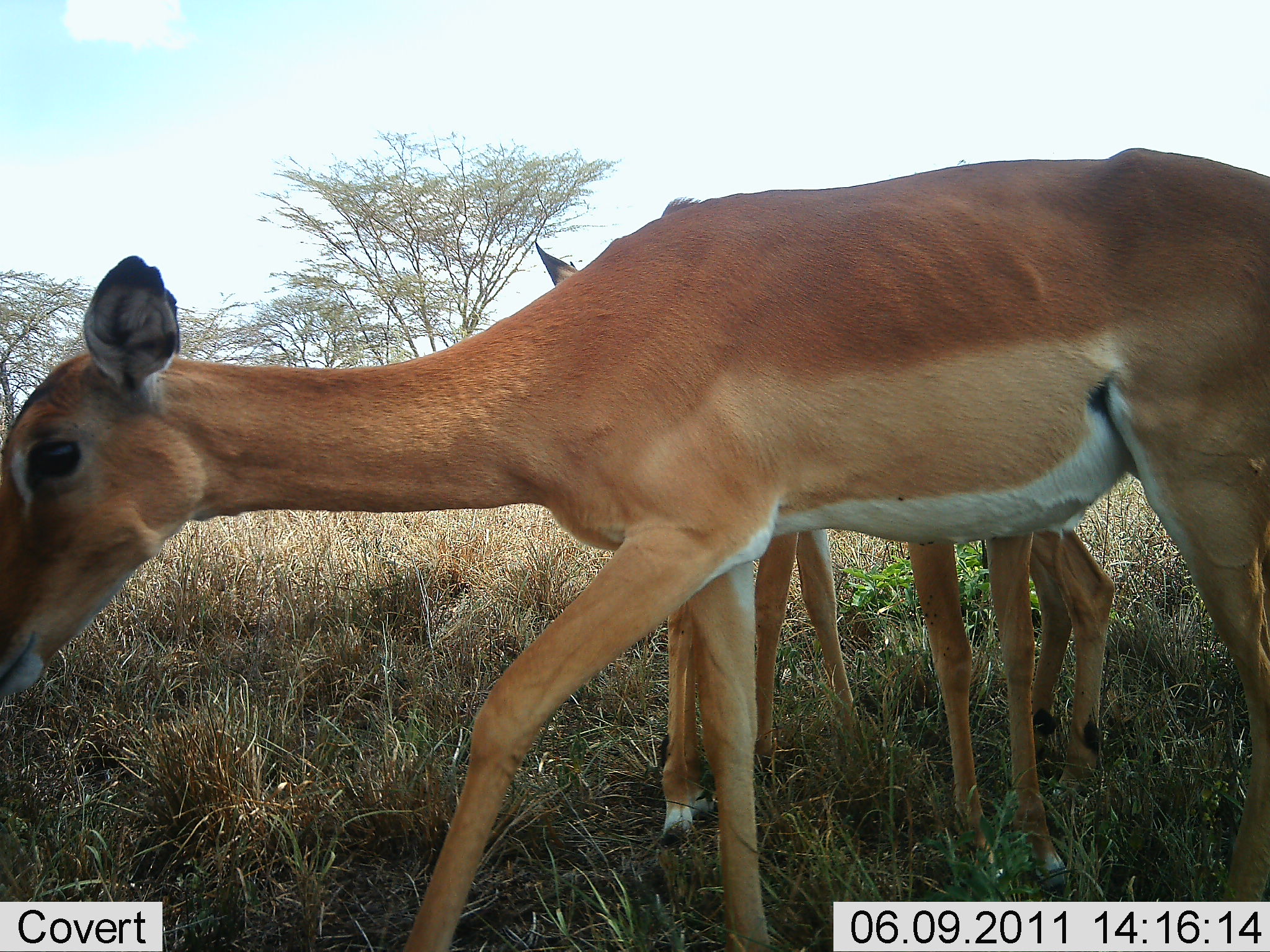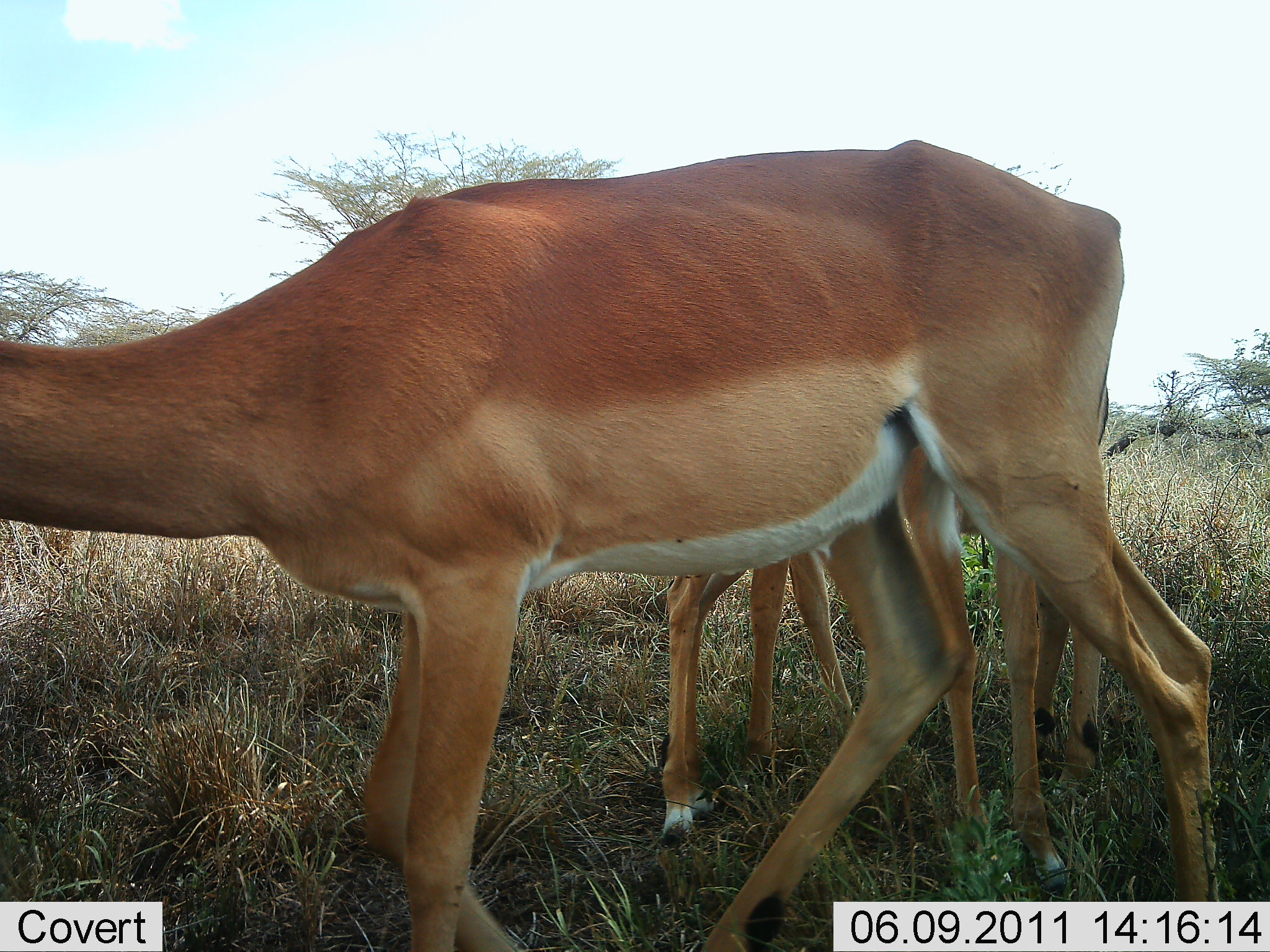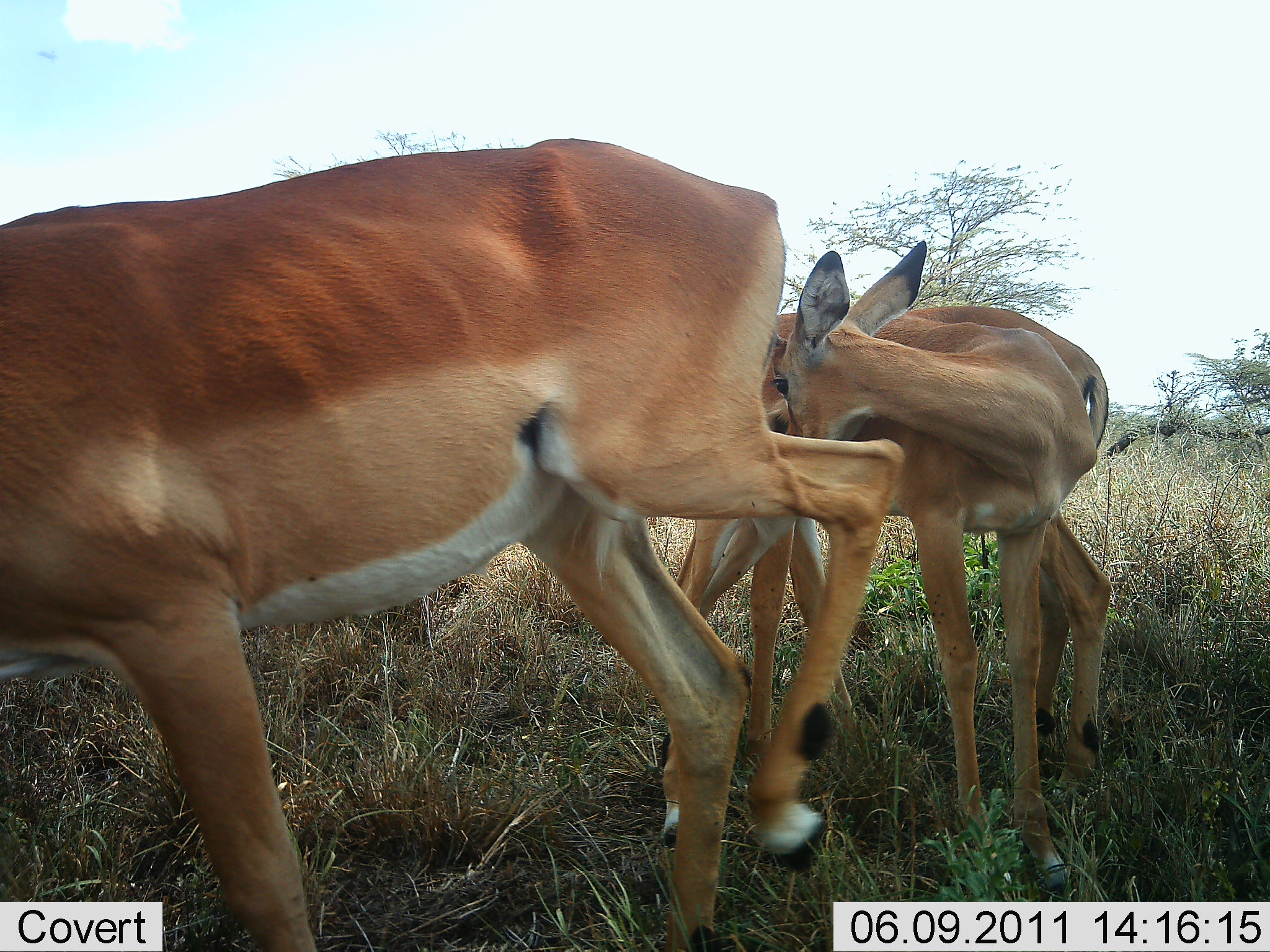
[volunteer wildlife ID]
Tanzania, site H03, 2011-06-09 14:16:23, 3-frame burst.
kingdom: Animalia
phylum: Chordata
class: Mammalia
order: Artiodactyla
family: Bovidae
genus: Nanger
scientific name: Nanger granti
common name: grant's gazelle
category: gazellegrants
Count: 3.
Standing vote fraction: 40%.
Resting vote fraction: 10%.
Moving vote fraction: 60%.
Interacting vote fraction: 10%.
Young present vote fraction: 20%.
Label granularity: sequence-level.